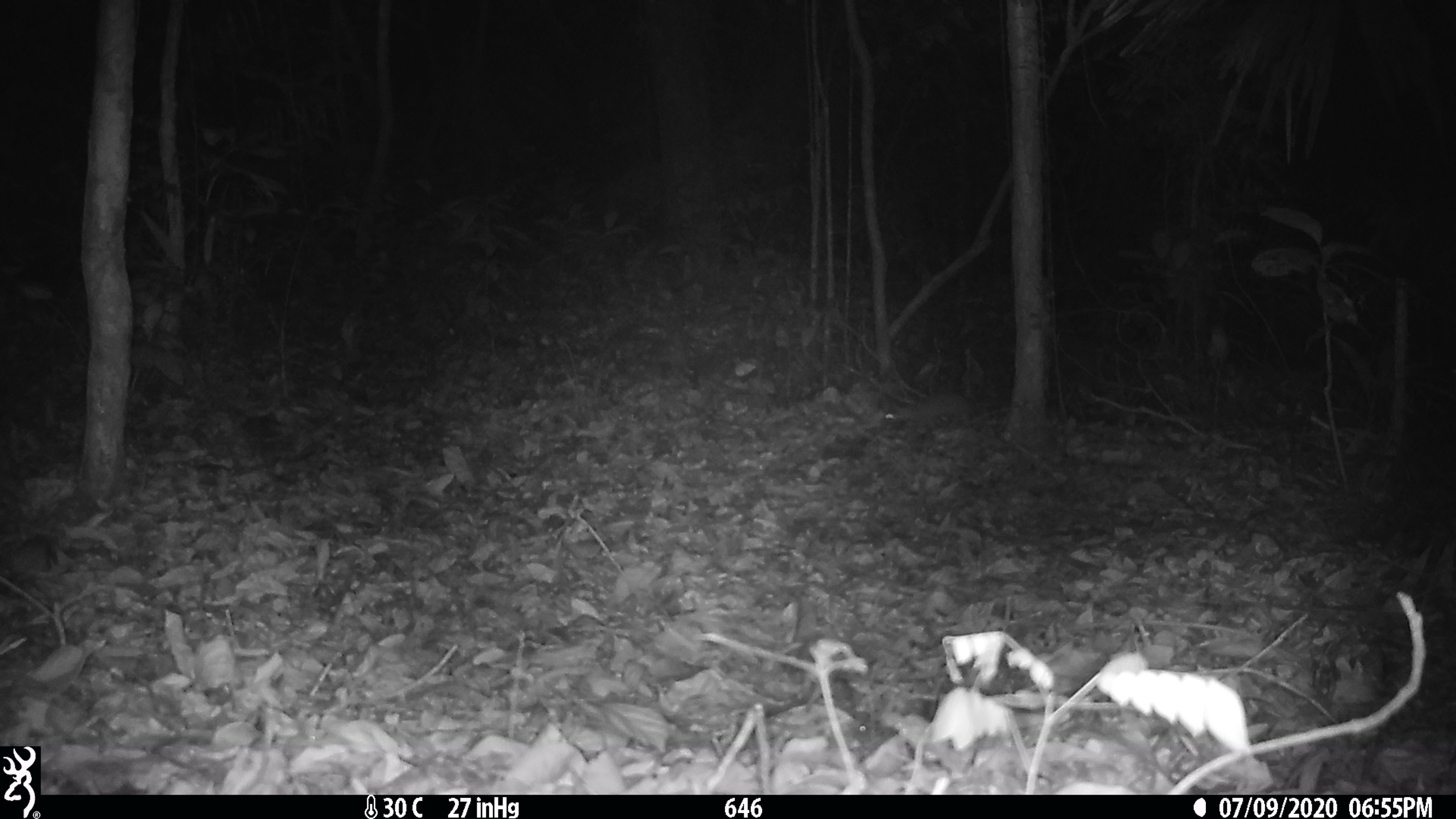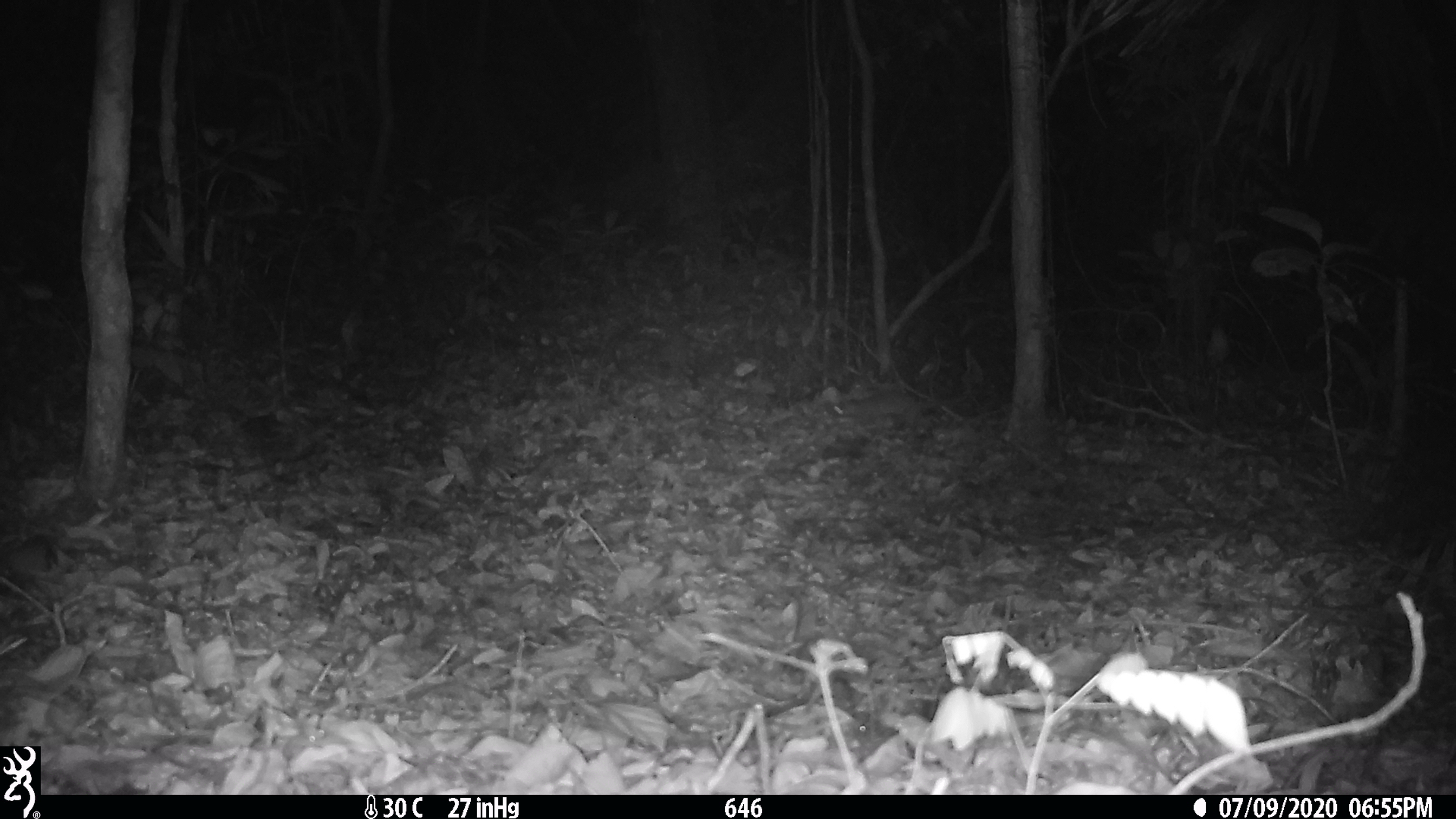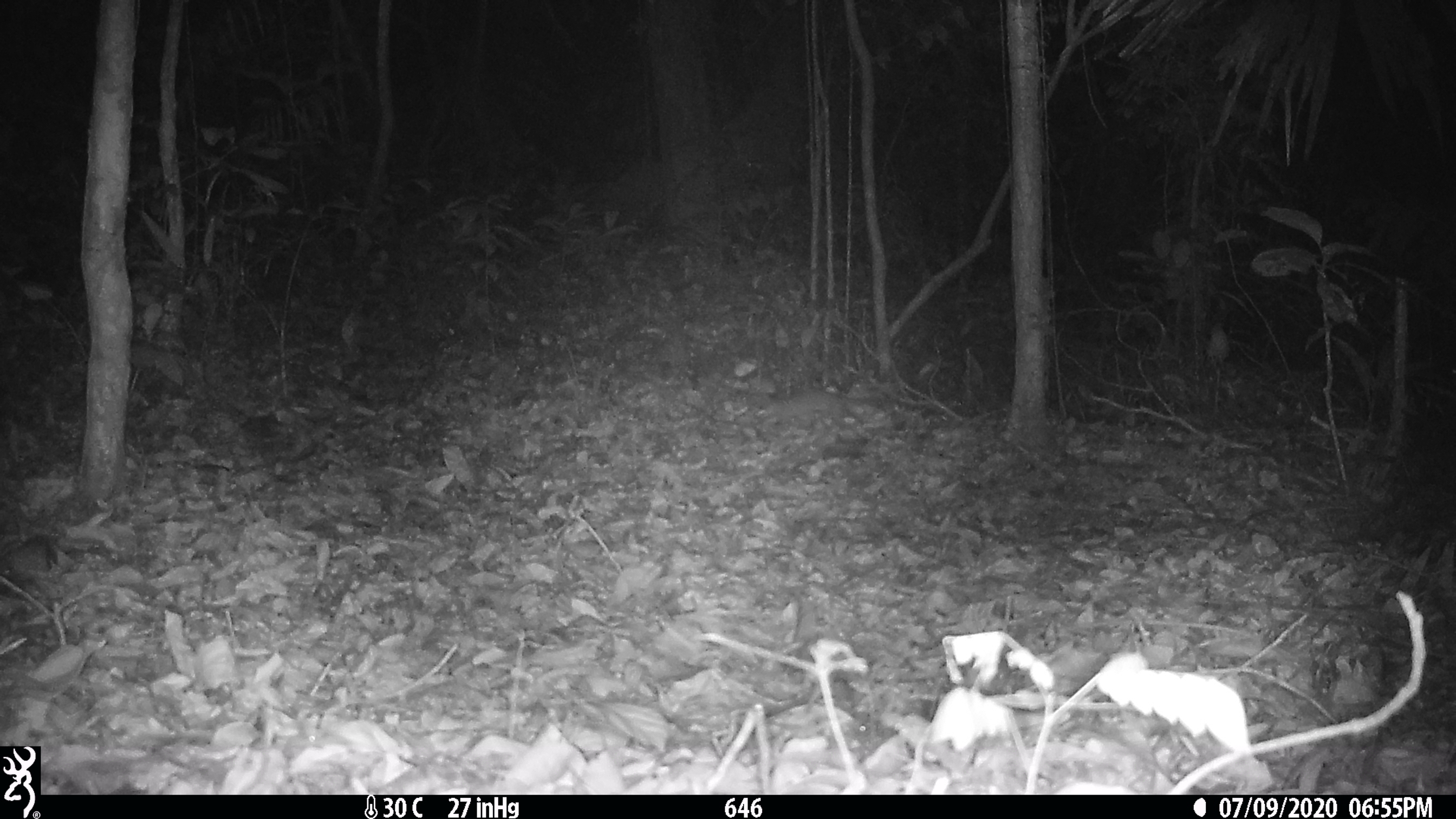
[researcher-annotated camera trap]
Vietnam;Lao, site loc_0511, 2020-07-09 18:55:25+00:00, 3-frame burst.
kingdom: Animalia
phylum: Chordata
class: Mammalia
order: Carnivora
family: Mustelidae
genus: Melogale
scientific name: Melogale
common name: ferret badger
Ferret badger (Melogale). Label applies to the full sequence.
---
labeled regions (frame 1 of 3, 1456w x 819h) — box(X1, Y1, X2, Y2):
ferret badger: box(884, 392, 971, 431)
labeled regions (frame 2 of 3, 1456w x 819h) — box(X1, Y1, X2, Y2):
ferret badger: box(833, 390, 968, 432)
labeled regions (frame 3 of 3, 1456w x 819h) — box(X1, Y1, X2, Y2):
ferret badger: box(755, 390, 885, 428)